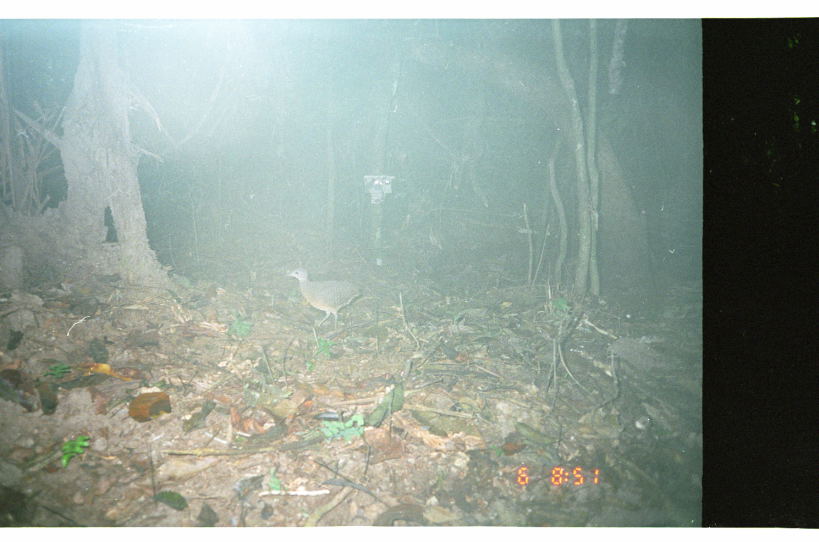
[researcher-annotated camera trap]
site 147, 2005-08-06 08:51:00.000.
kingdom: Animalia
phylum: Chordata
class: Aves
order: Tinamiformes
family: Tinamidae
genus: Crypturellus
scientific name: Crypturellus bartletti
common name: bartlett's tinamou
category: crypturellus pos bartletti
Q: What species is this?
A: Crypturellus pos bartletti (bartlett's tinamou) (Crypturellus bartletti).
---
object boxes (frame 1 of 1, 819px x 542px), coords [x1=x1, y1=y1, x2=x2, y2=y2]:
crypturellus pos bartletti: [x1=288, y1=267, x2=362, y2=328]